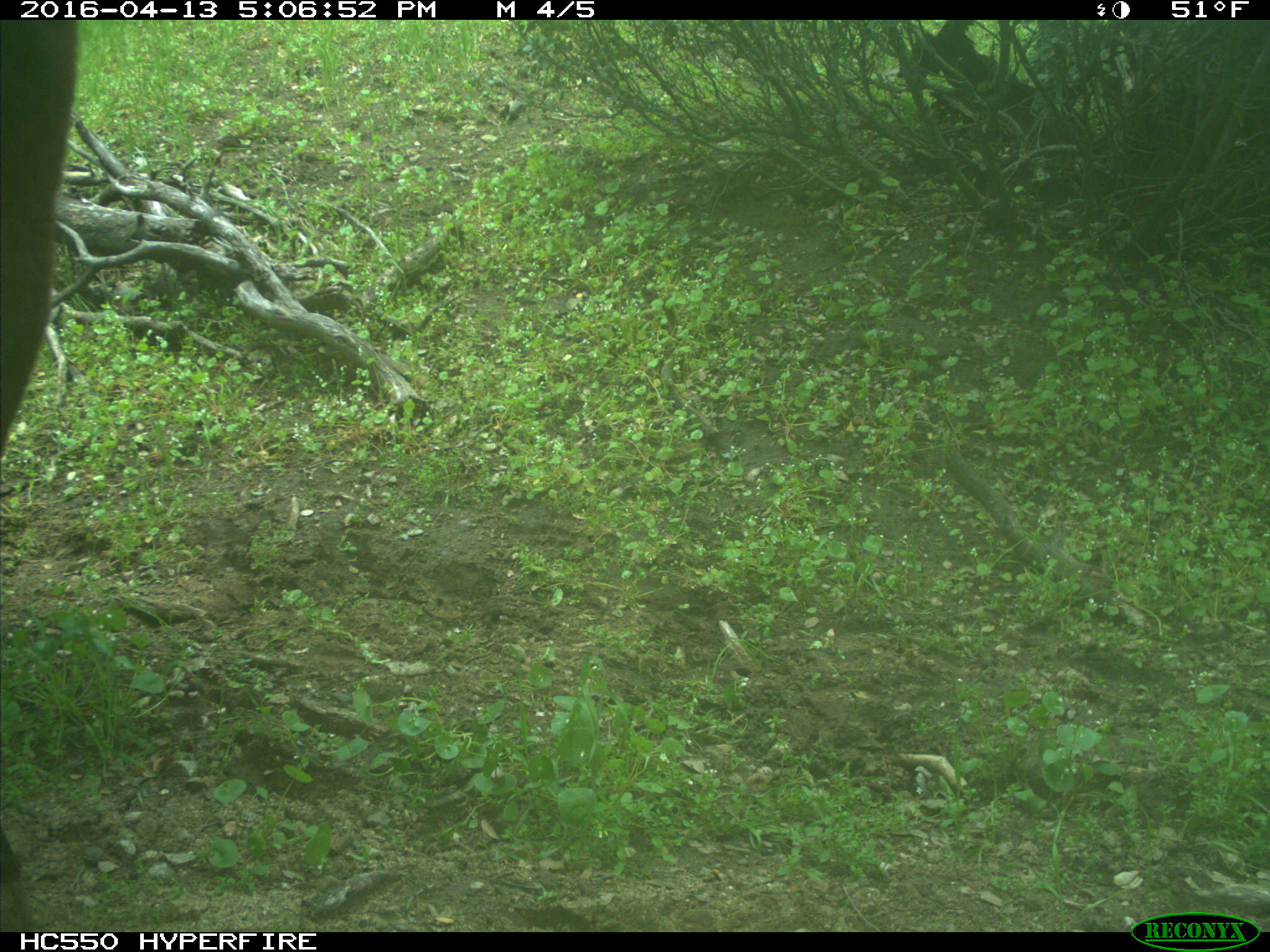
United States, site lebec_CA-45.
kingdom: Animalia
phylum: Chordata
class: Mammalia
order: Artiodactyla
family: Bovidae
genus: Bos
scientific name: Bos taurus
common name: domestic cow